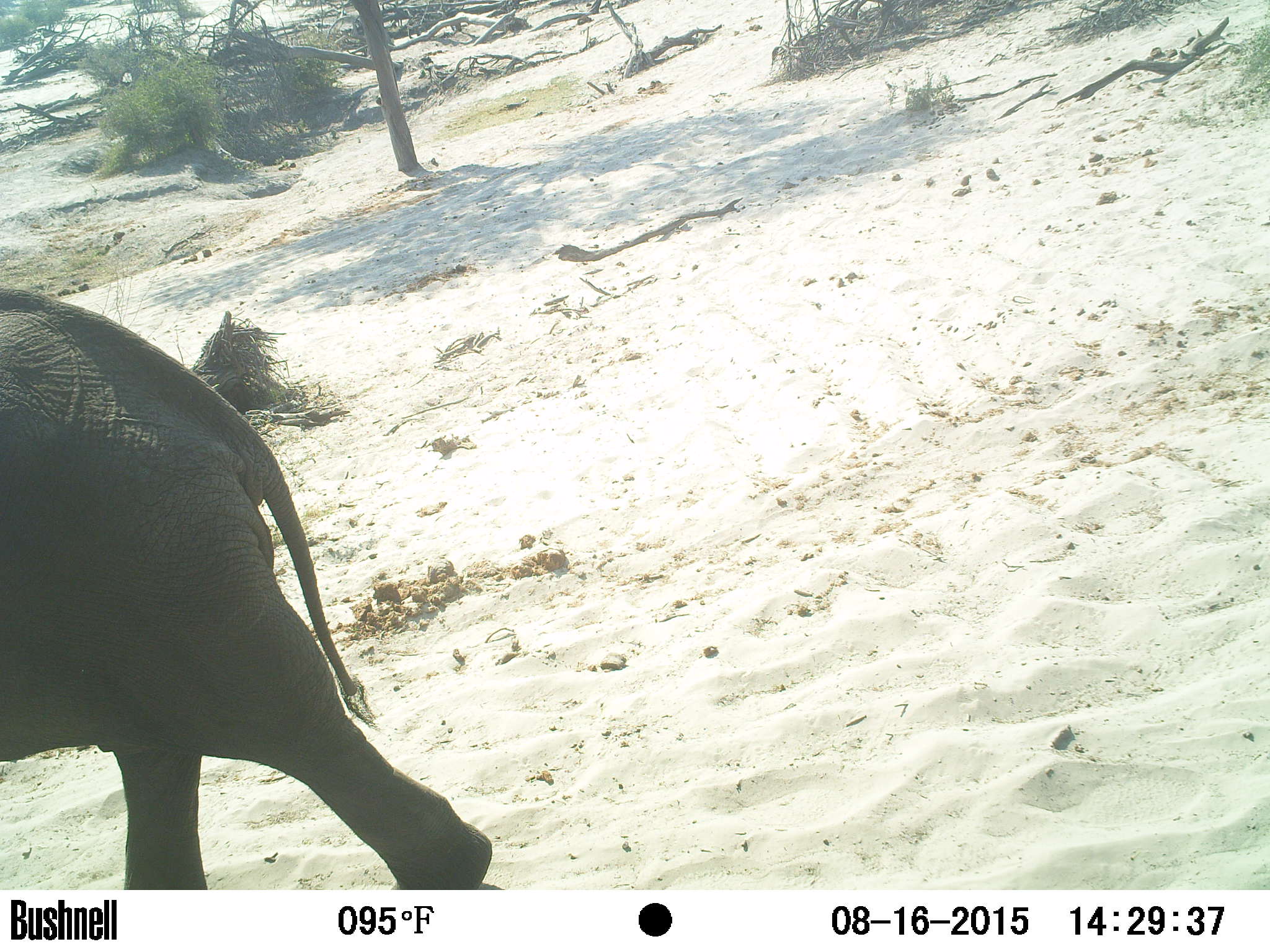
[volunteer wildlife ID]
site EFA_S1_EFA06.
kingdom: Animalia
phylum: Chordata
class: Mammalia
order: Proboscidea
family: Elephantidae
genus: Loxodonta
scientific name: Loxodonta africana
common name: african bush elephant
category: elephant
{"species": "elephant (african bush elephant) (Loxodonta africana)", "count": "1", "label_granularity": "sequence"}